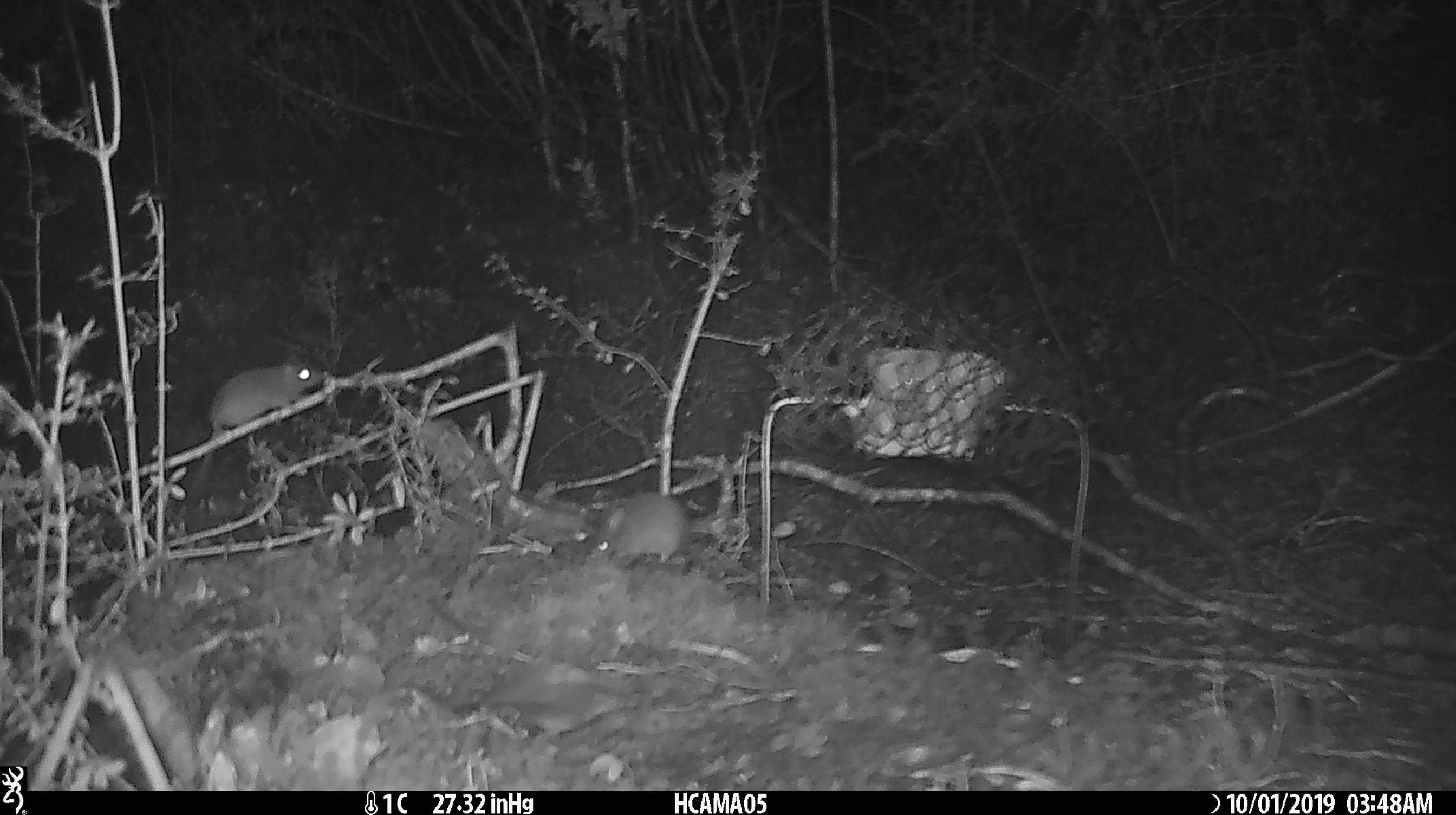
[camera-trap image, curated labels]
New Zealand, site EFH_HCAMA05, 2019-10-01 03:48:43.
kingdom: Animalia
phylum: Chordata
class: Mammalia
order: Rodentia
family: Muridae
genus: Rattus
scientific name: Rattus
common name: rat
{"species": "rat (Rattus)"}